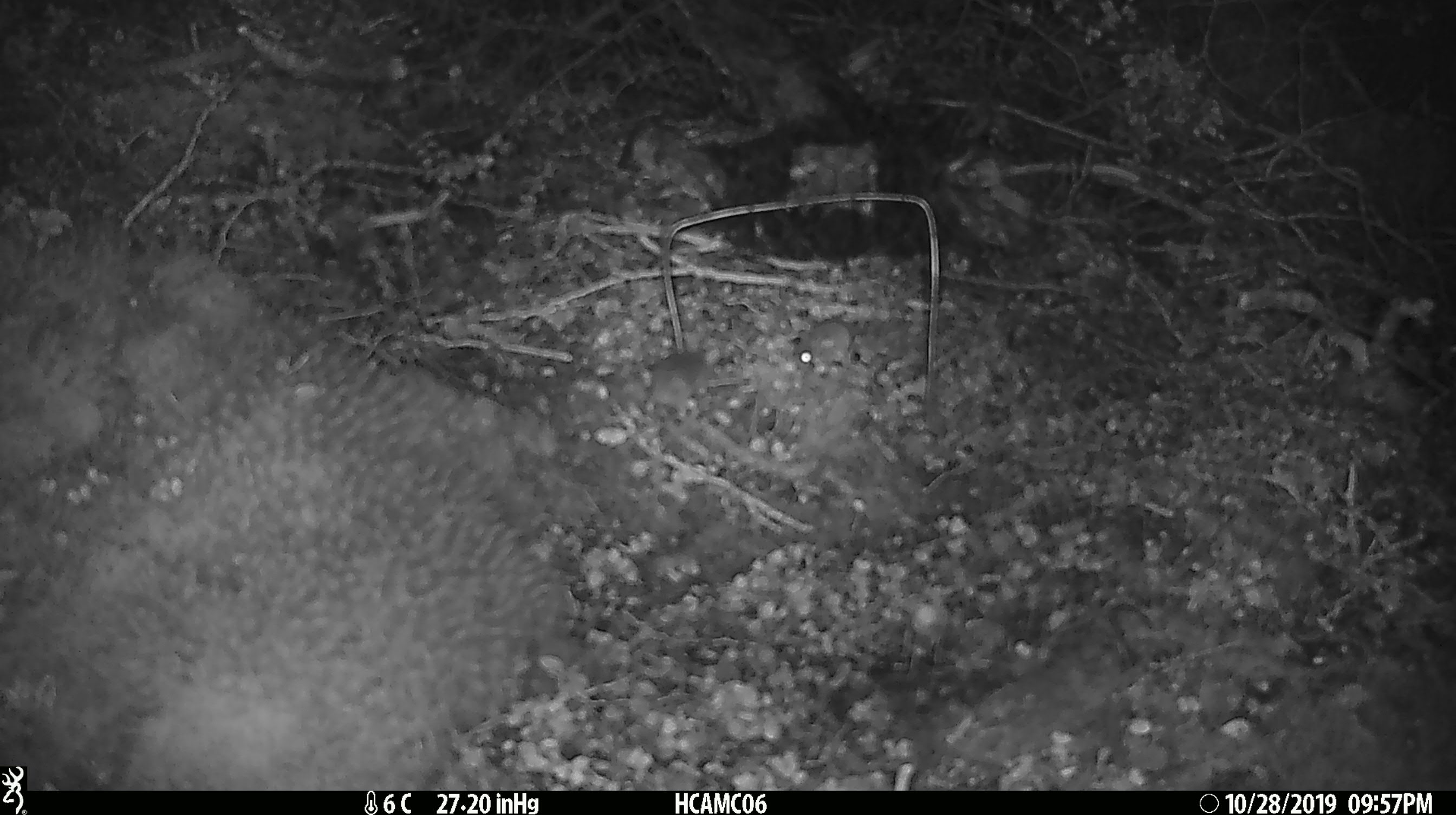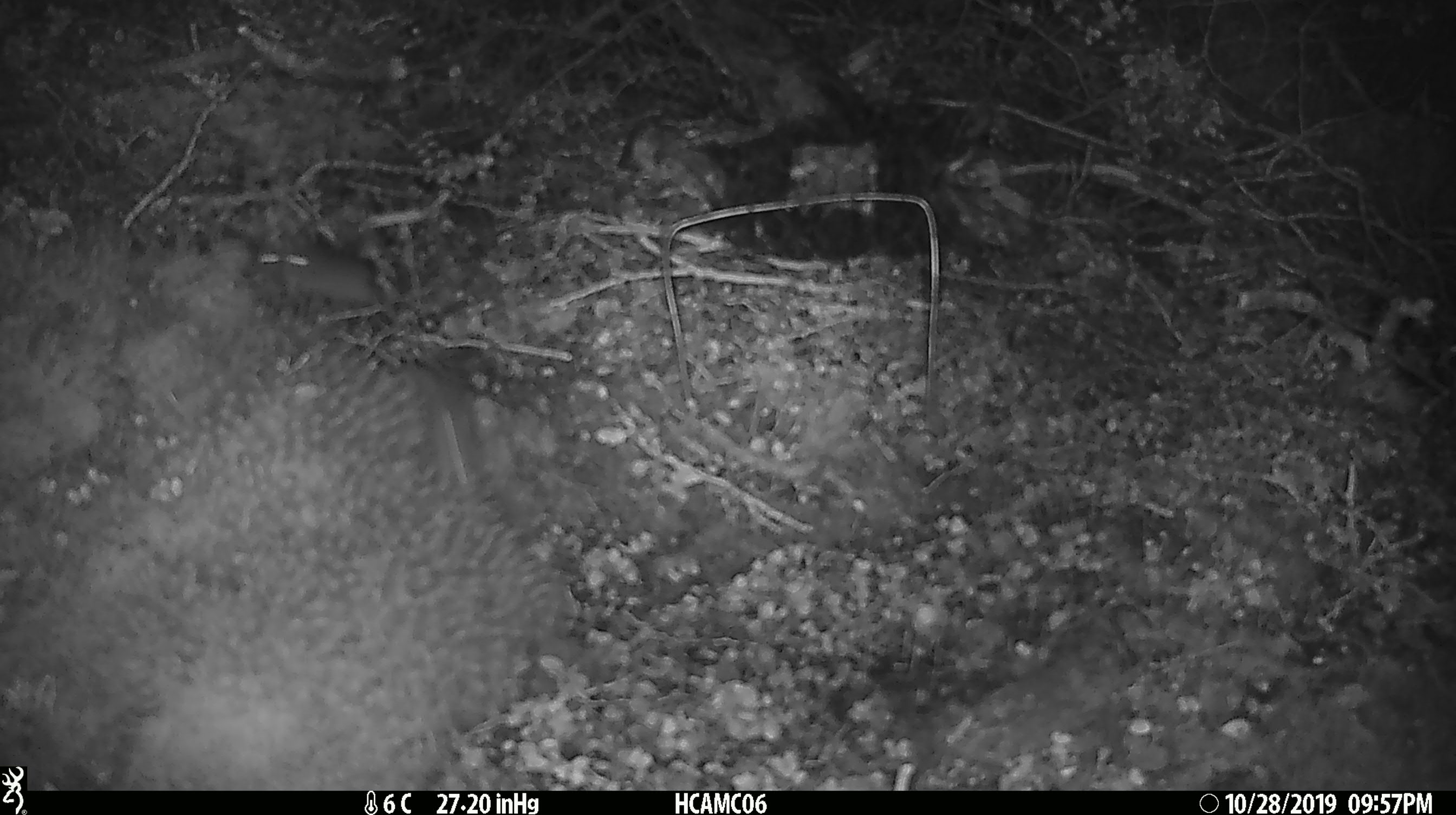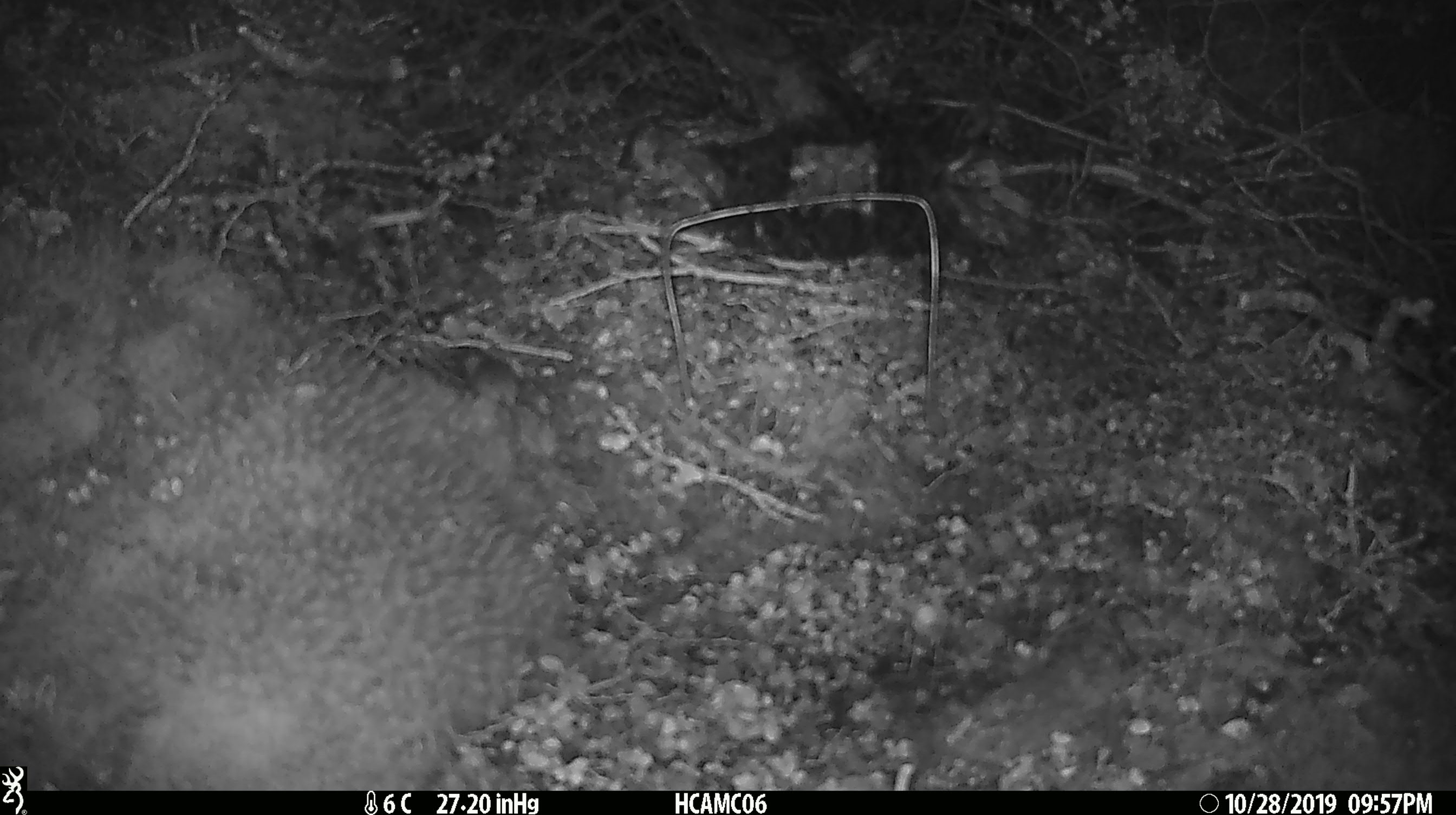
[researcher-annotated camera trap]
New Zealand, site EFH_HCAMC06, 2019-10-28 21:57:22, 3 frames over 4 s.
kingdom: Animalia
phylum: Chordata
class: Mammalia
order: Rodentia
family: Muridae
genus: Mus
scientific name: Mus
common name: mouse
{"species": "mouse (Mus)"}